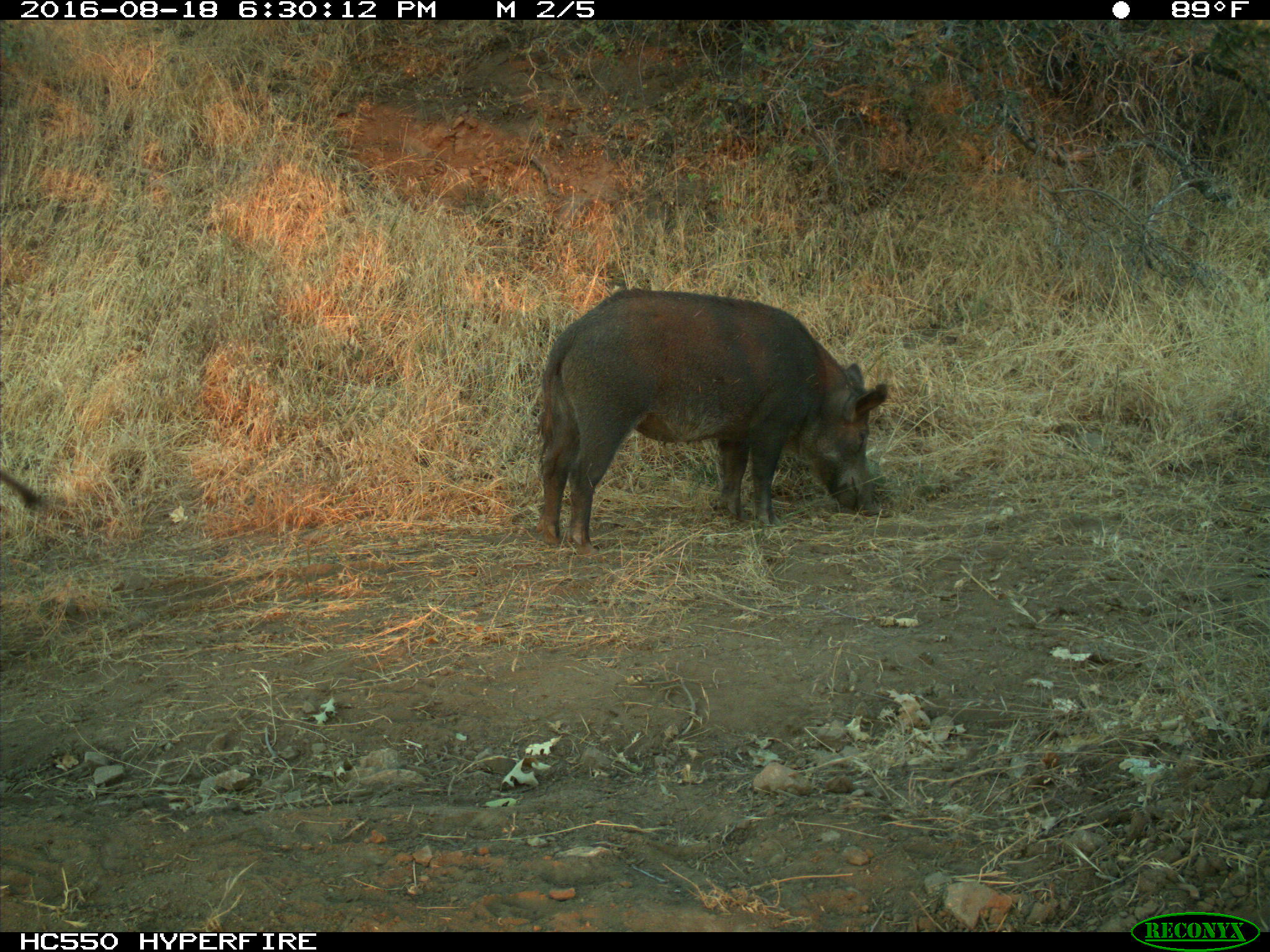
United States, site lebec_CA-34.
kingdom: Animalia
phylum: Chordata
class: Mammalia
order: Artiodactyla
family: Suidae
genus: Sus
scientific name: Sus scrofa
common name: wild boar